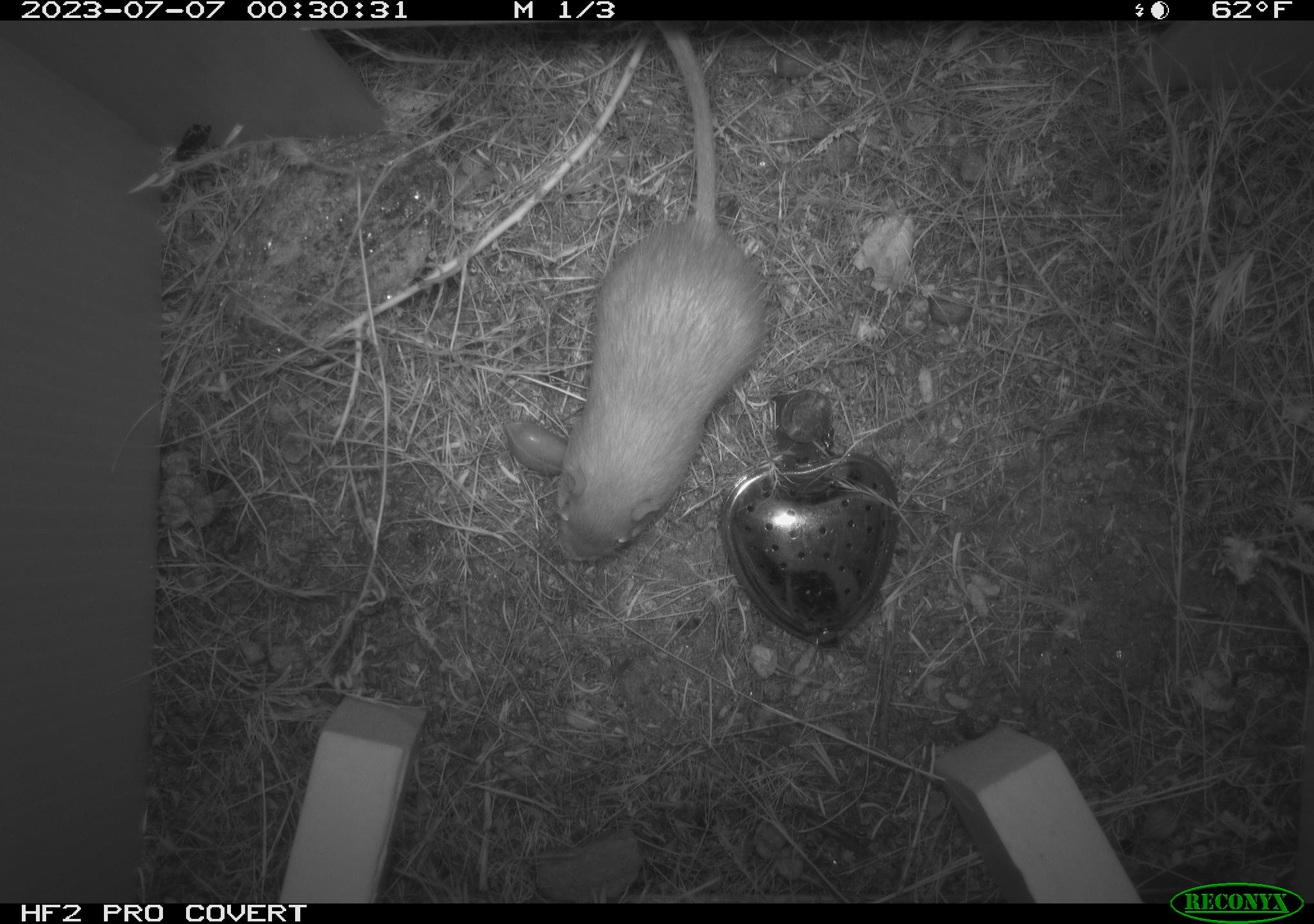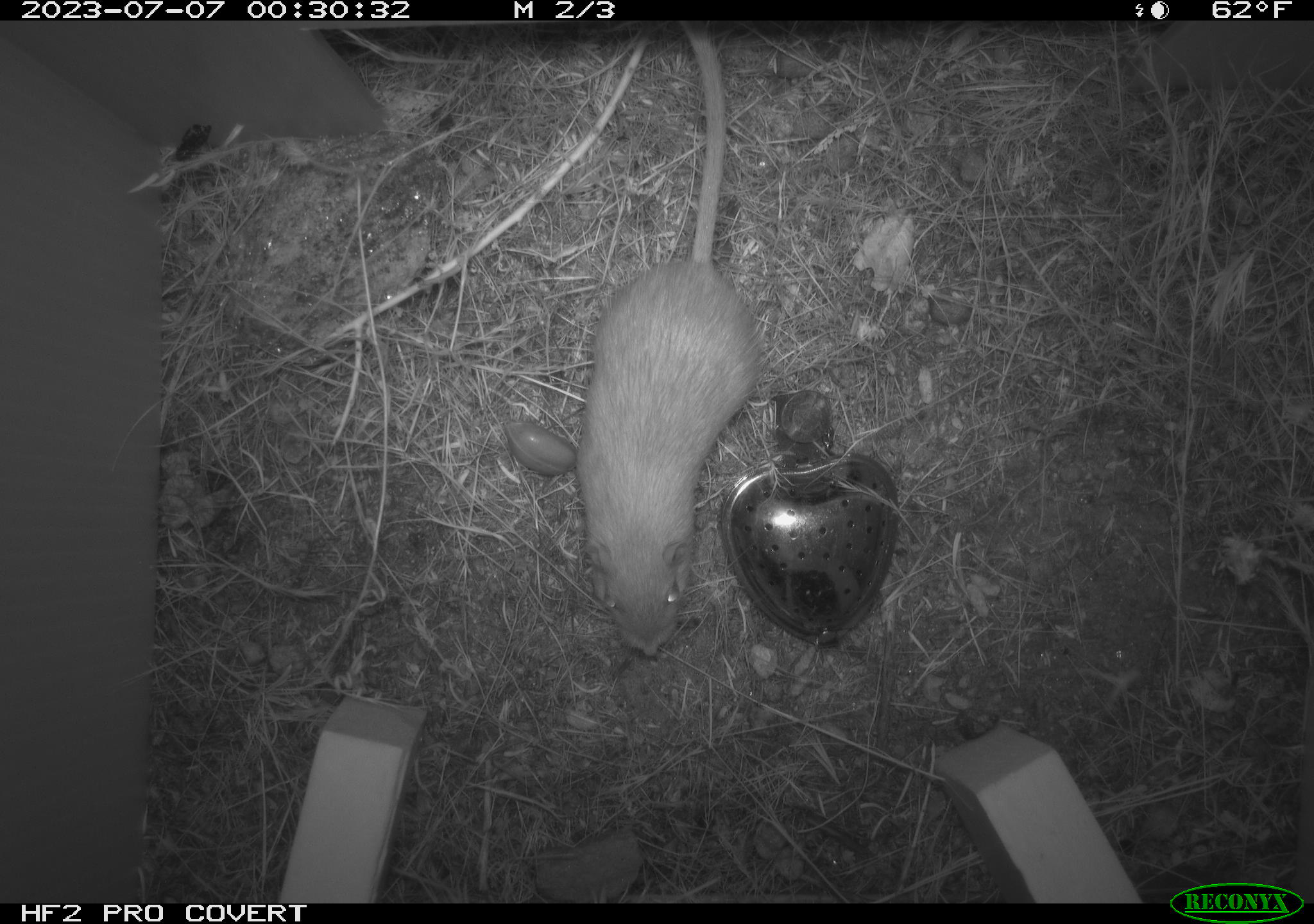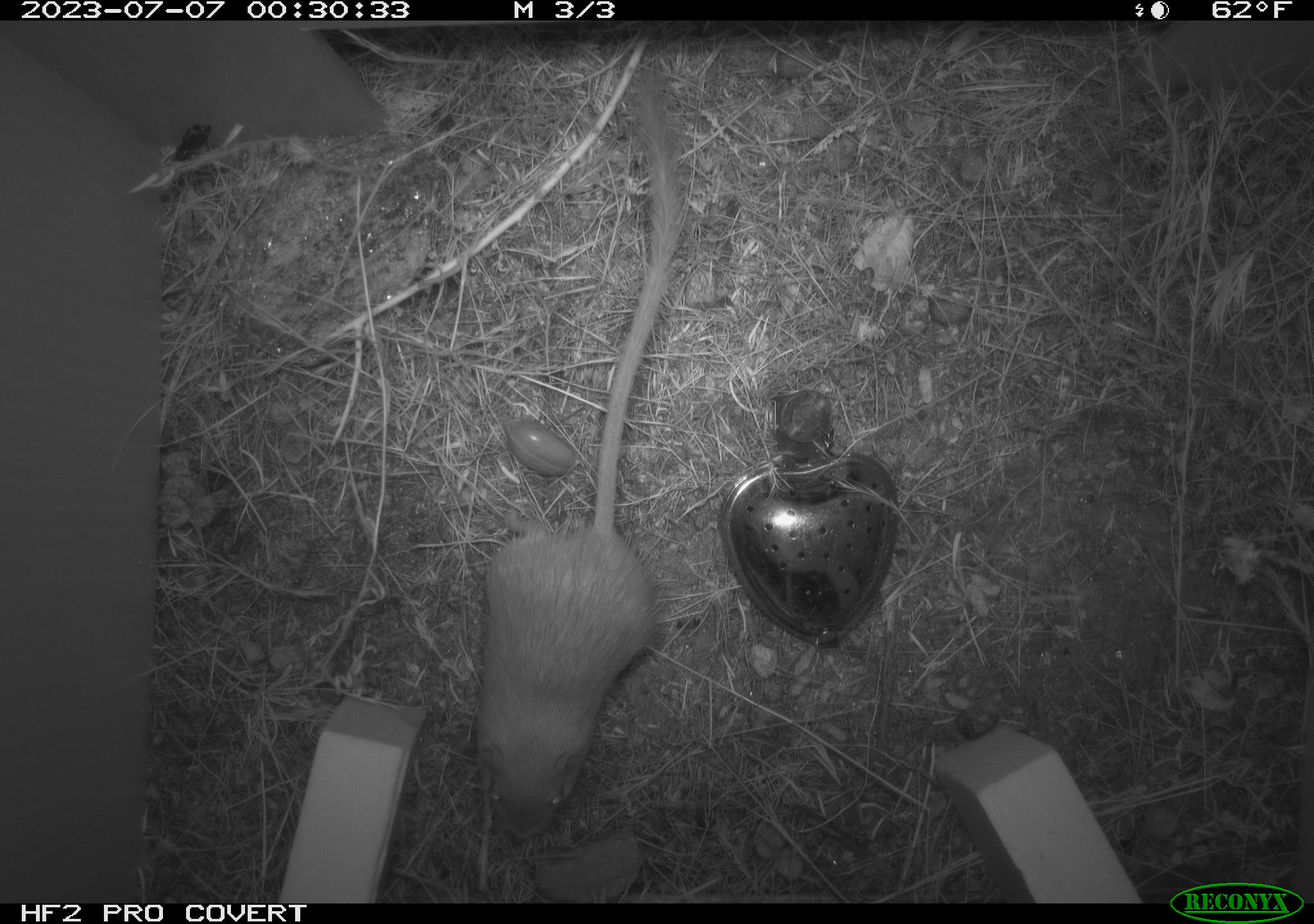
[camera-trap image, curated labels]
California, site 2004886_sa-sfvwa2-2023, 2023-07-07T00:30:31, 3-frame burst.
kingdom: Animalia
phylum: Chordata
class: Mammalia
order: Rodentia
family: Heteromyidae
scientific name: Heteromyidae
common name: kangaroo rats and pocket mice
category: heteromyidae family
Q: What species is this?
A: Heteromyidae family (kangaroo rats and pocket mice) (Heteromyidae).